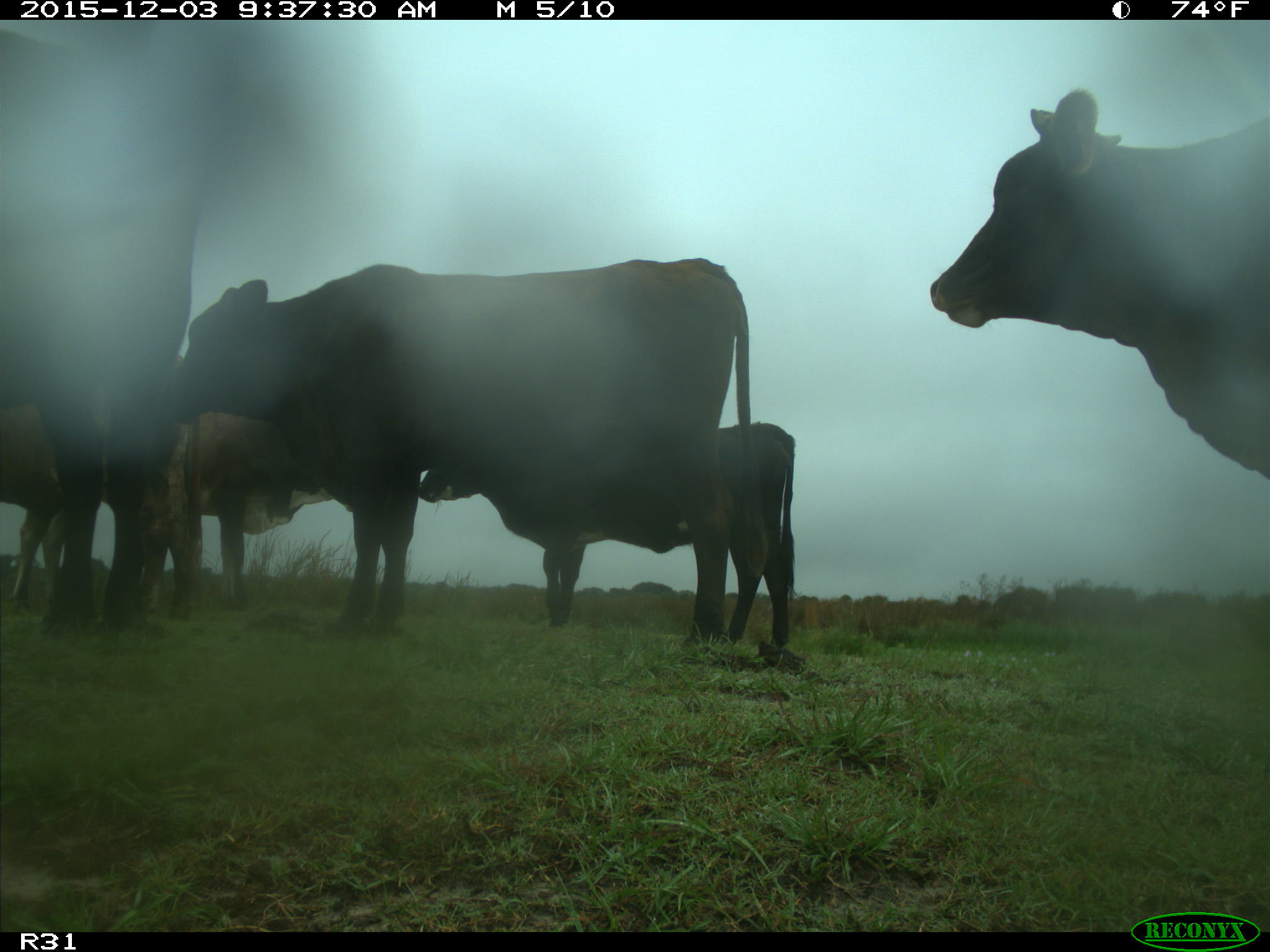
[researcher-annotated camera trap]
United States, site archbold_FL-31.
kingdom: Animalia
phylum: Chordata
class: Mammalia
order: Artiodactyla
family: Bovidae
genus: Bos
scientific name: Bos taurus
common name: domestic cow